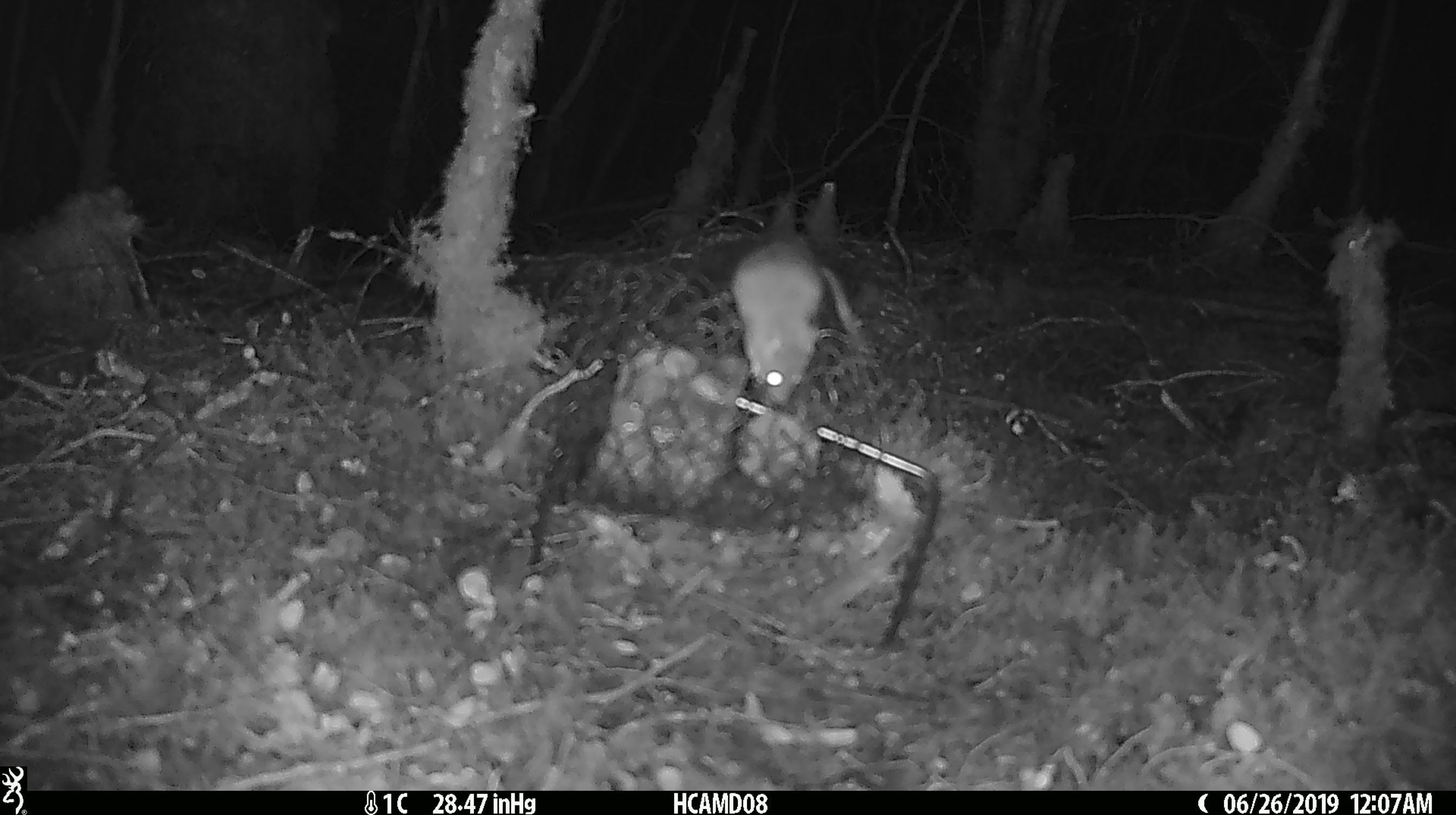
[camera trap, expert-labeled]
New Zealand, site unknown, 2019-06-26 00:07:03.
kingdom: Animalia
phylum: Chordata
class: Mammalia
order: Rodentia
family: Muridae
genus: Mus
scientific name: Mus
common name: mouse